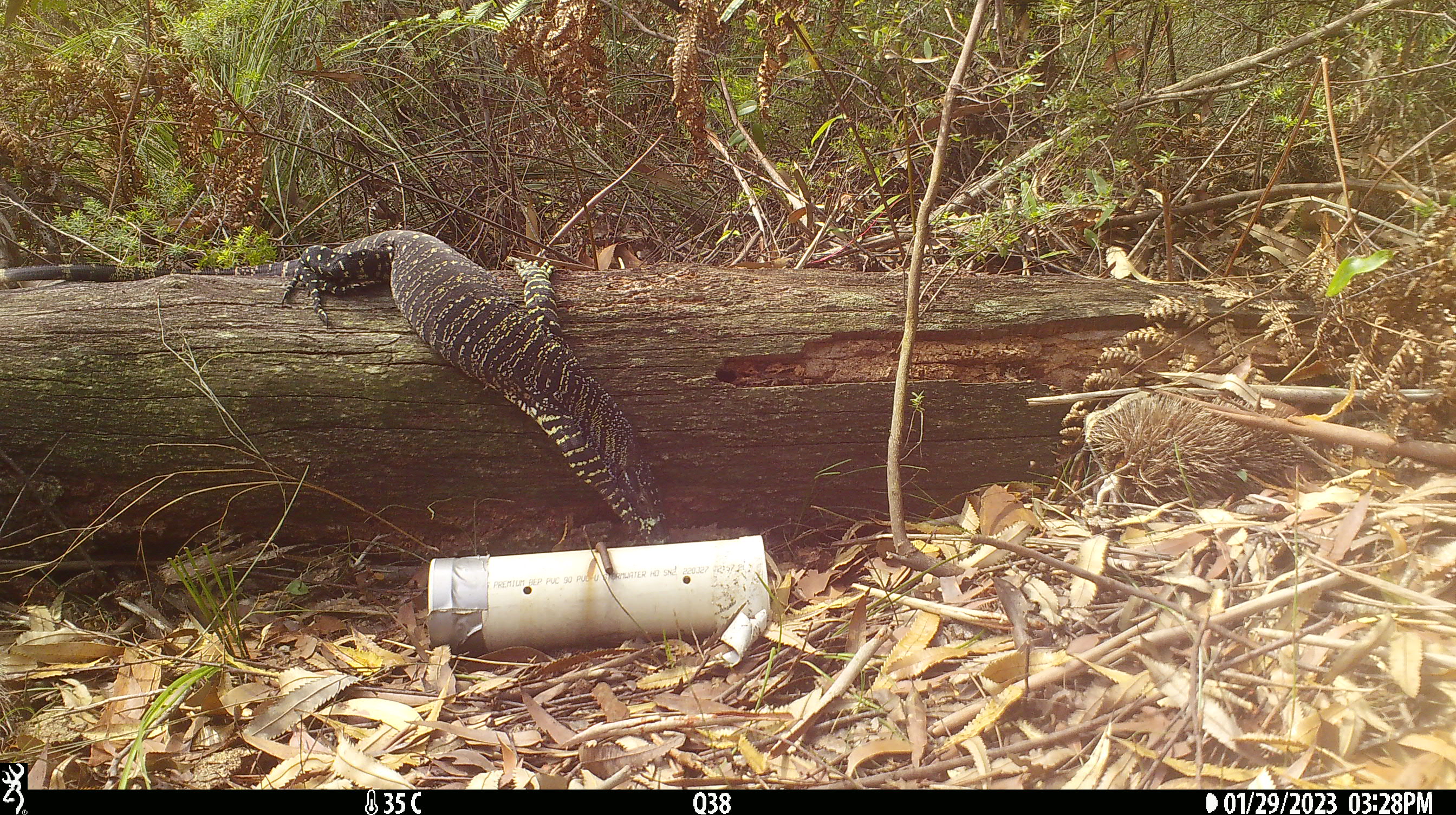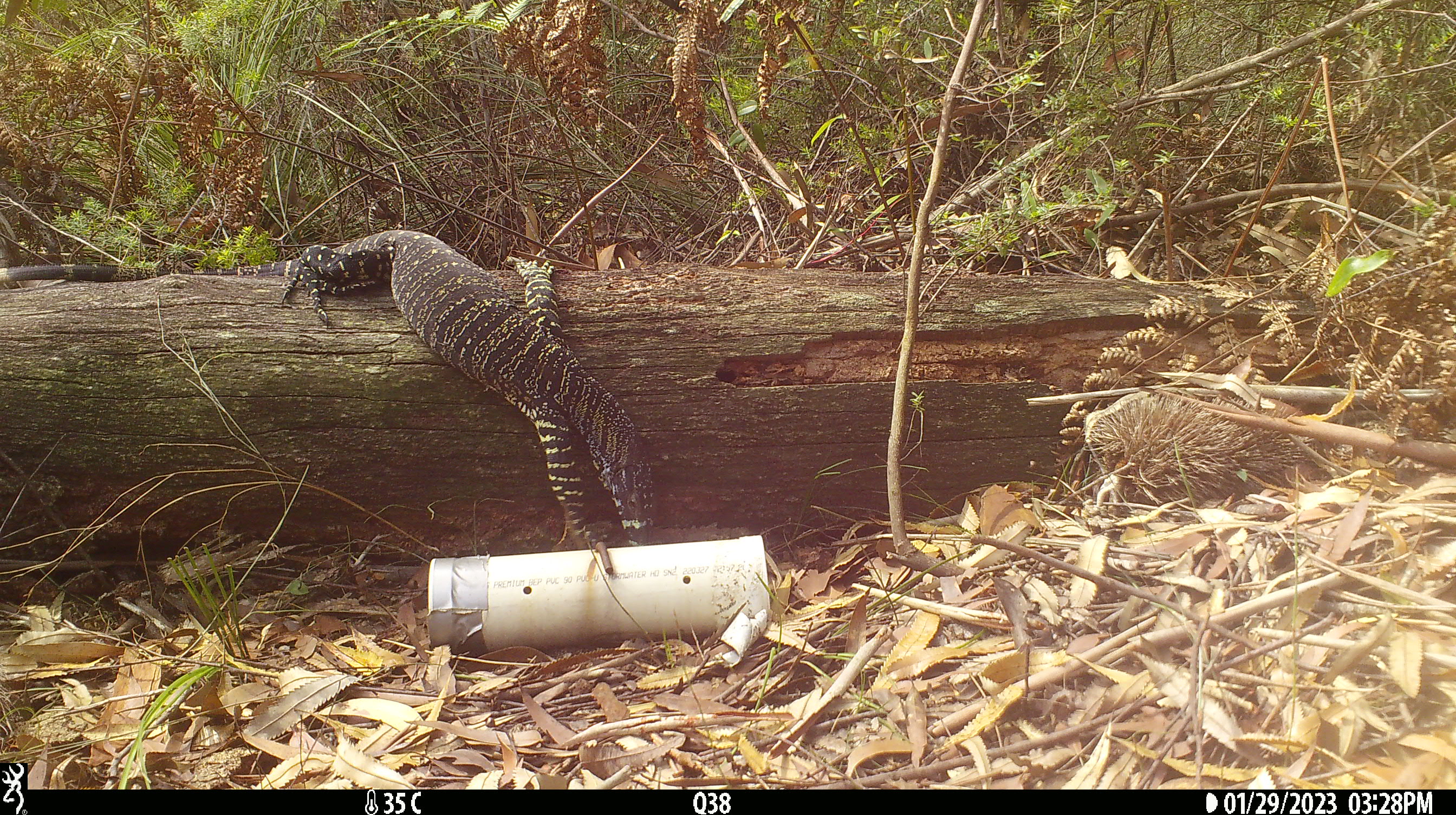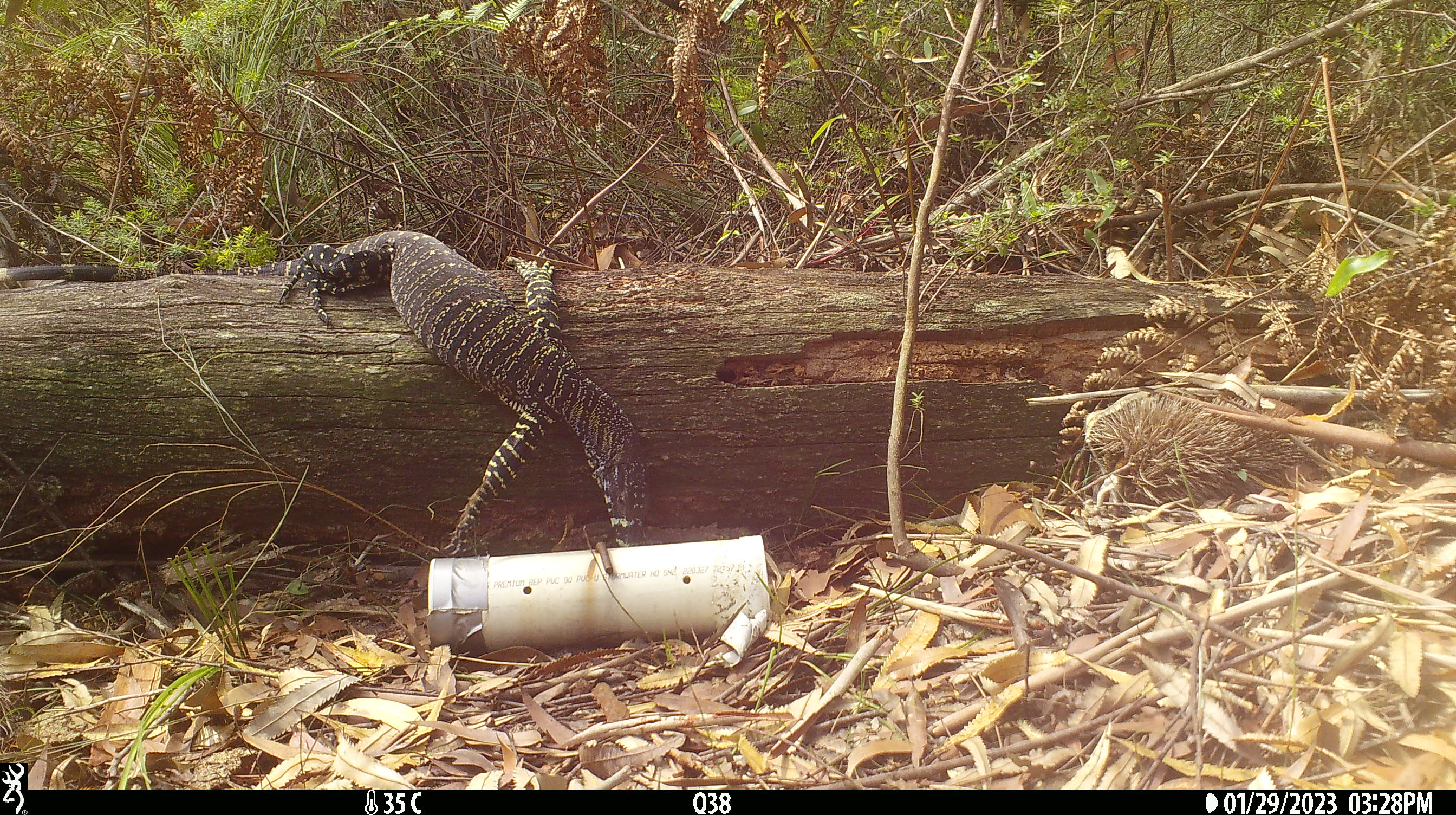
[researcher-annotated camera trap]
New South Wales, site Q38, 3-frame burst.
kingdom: Animalia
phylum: Chordata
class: Reptilia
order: Squamata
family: Varanidae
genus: Varanus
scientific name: Varanus varius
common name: lace monitor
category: goanna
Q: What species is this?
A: Goanna (lace monitor) (Varanus varius).